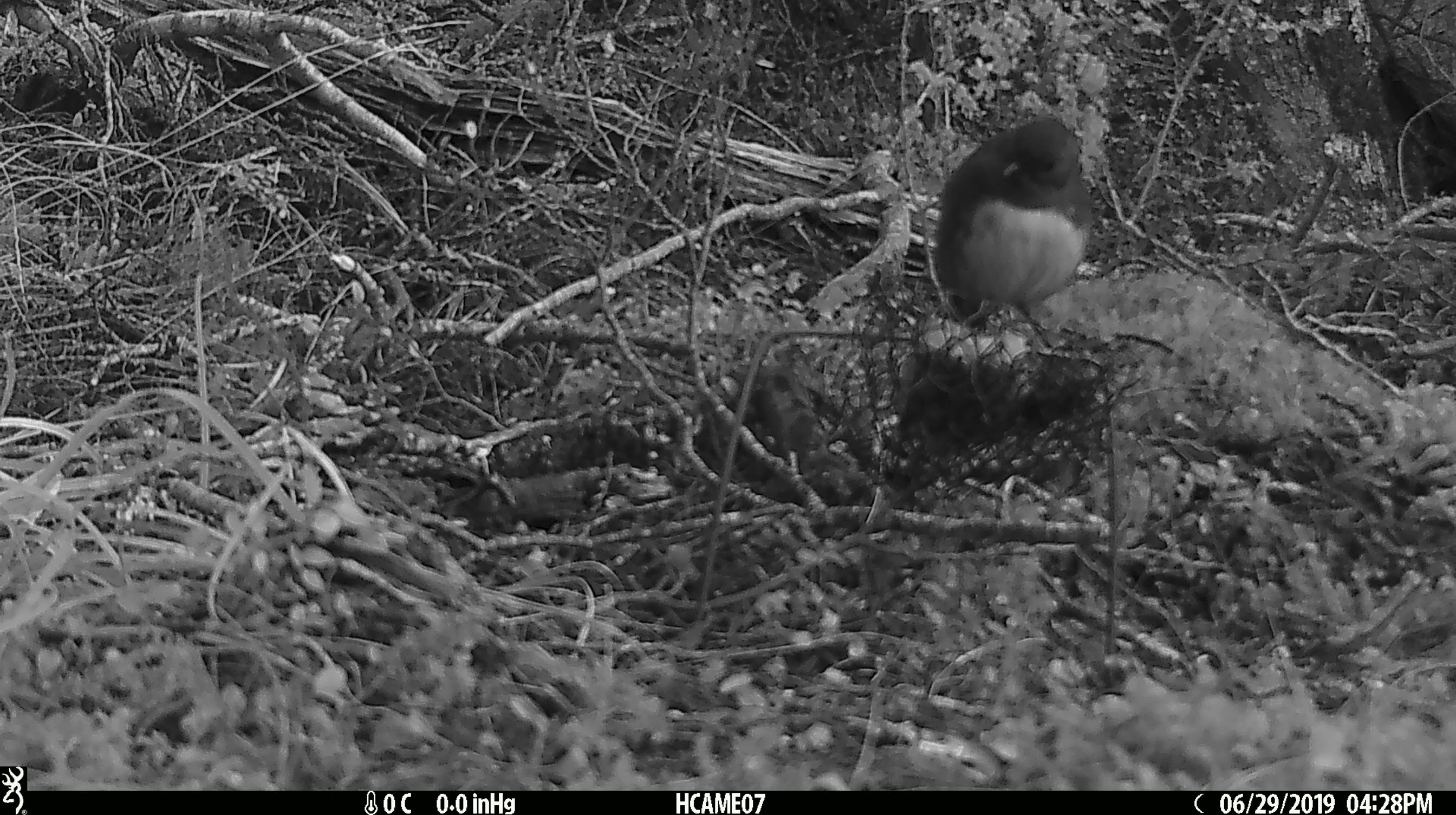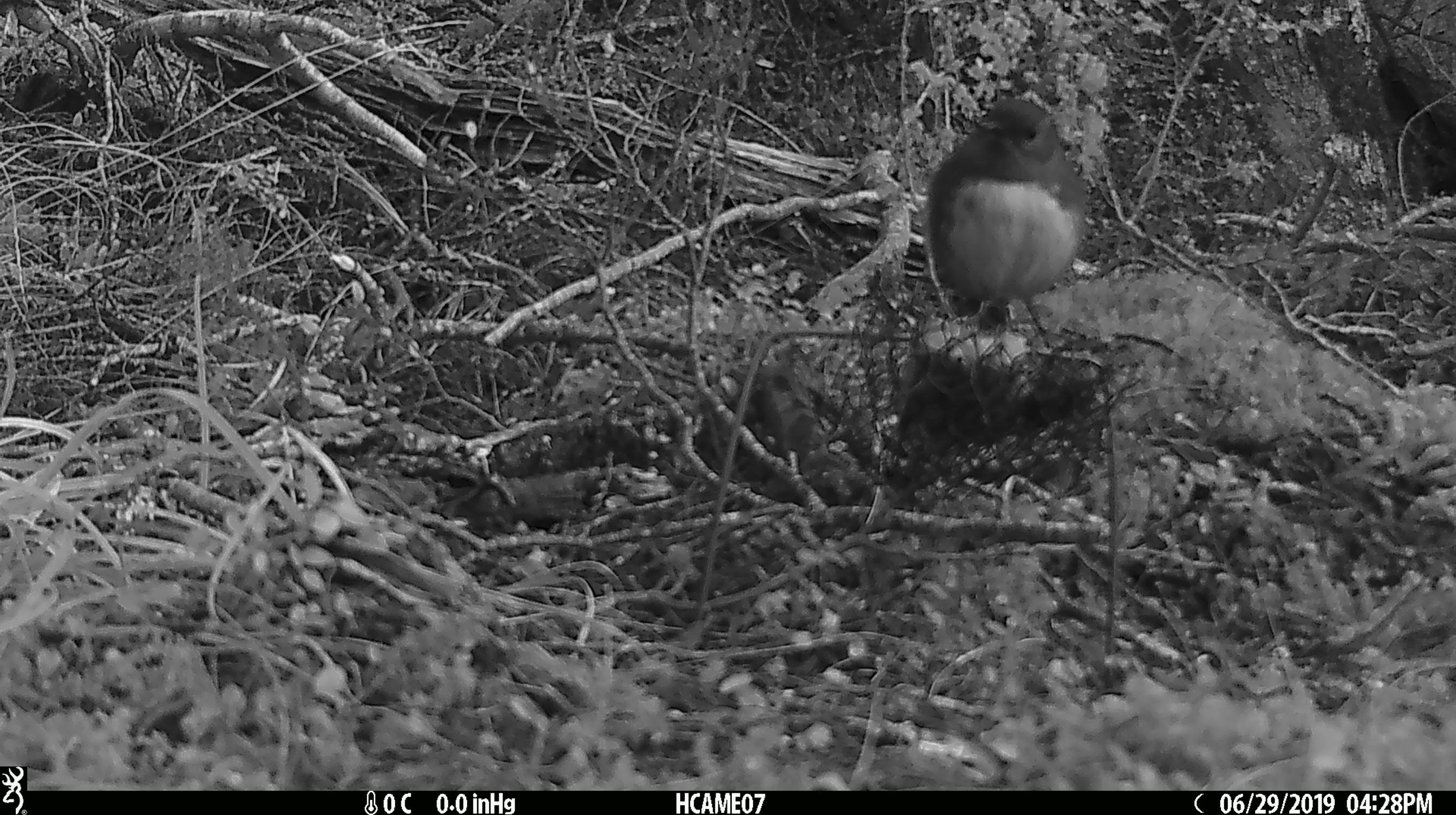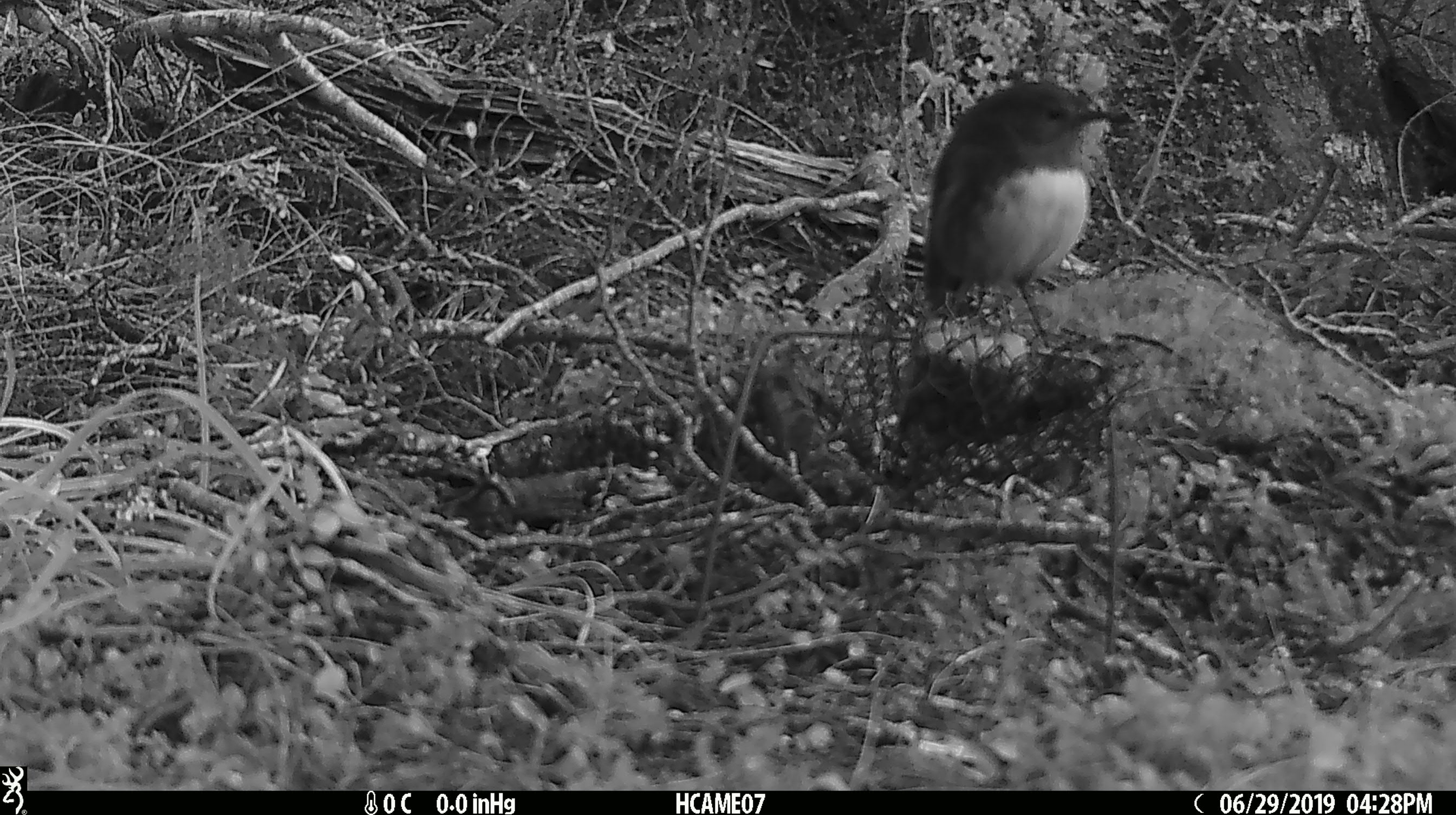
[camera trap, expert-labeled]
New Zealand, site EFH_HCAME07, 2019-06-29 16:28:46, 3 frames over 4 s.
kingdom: Animalia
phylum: Chordata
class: Aves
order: Passeriformes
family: Petroicidae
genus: Petroica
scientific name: Petroica australis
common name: new zealand robin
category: robin